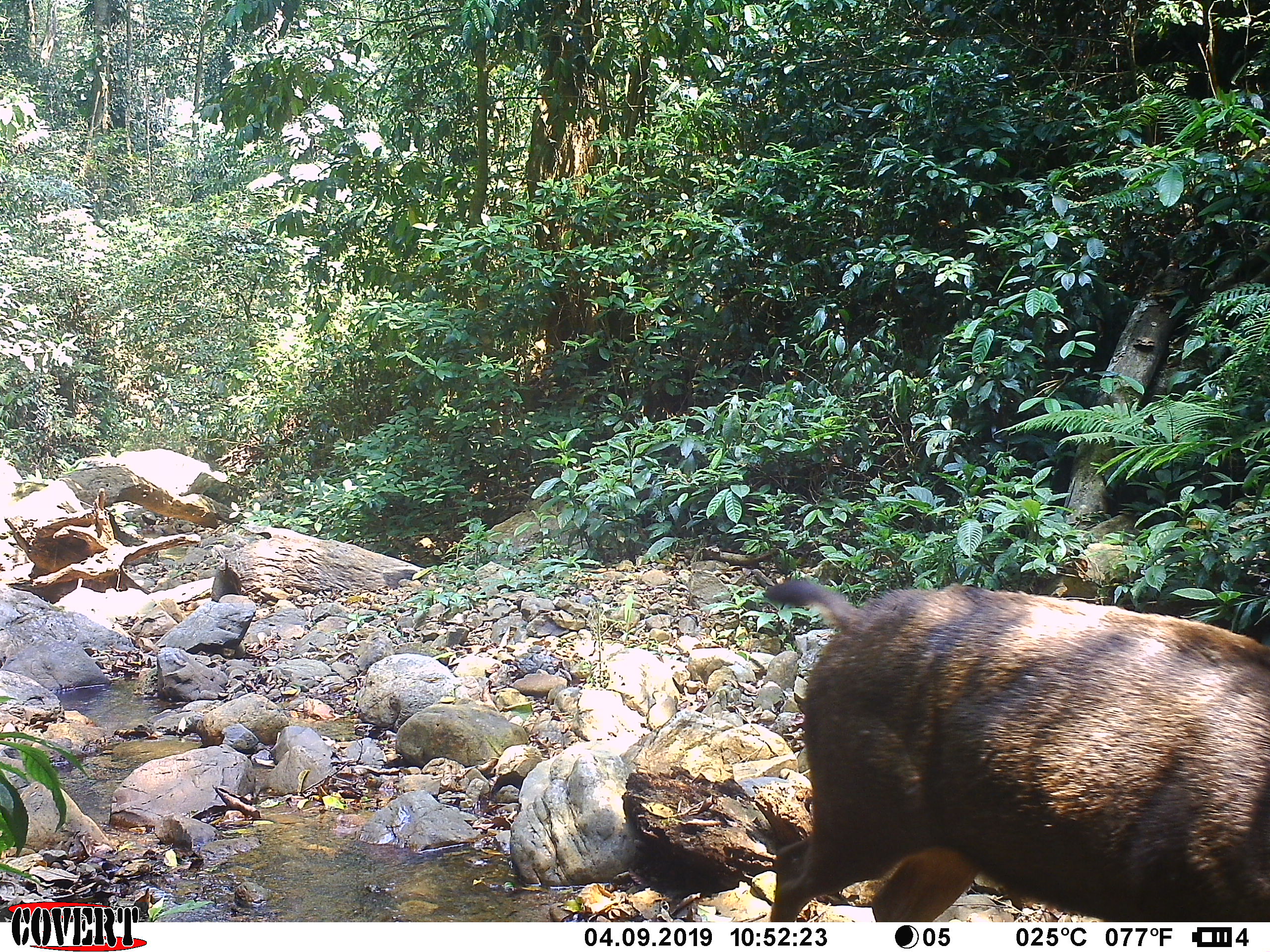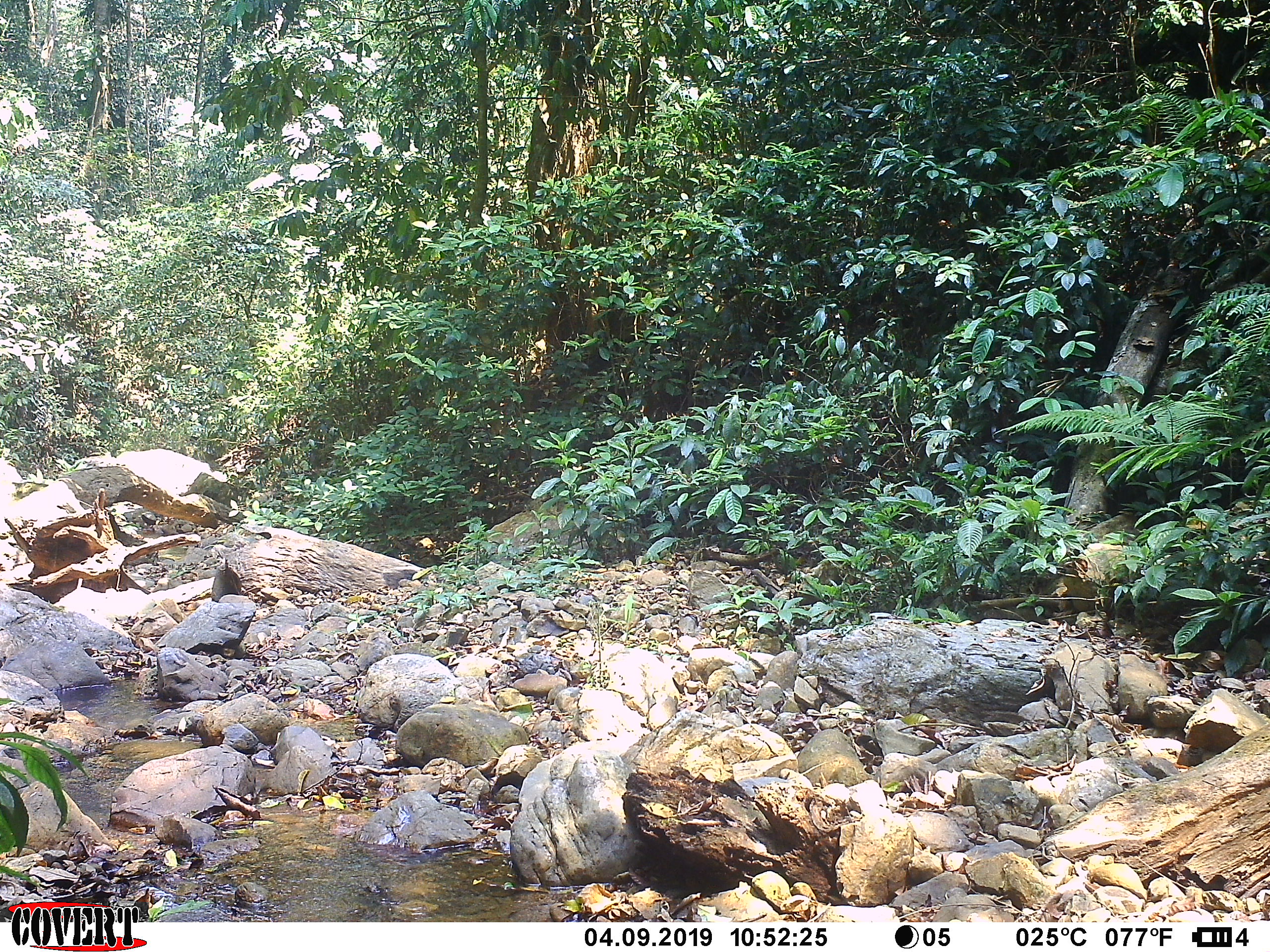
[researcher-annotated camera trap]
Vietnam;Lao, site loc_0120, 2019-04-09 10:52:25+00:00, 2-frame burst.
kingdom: Animalia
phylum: Chordata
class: Mammalia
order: Artiodactyla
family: Cervidae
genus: Rusa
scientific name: Rusa unicolor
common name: sambar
Sambar (Rusa unicolor). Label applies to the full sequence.